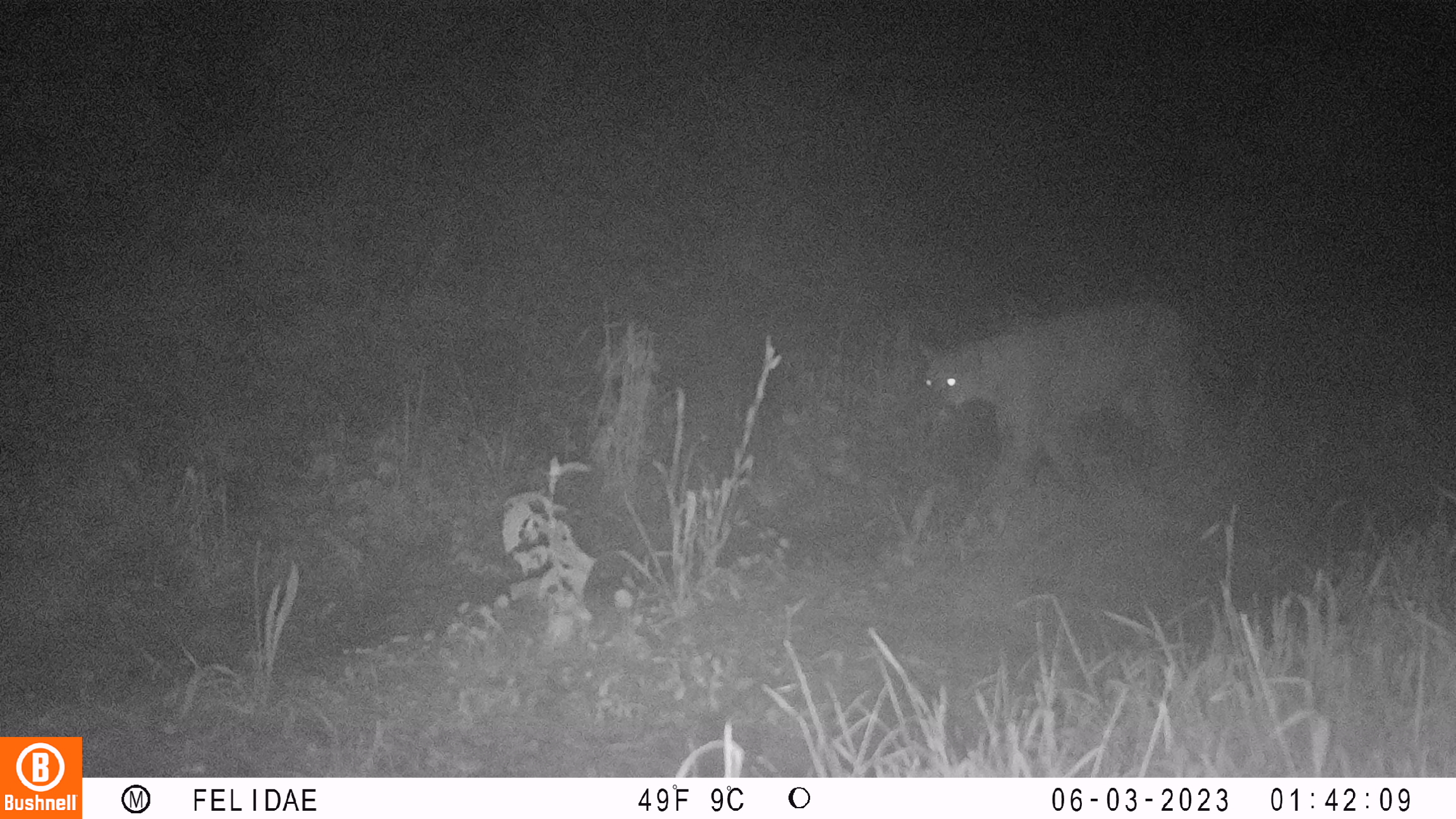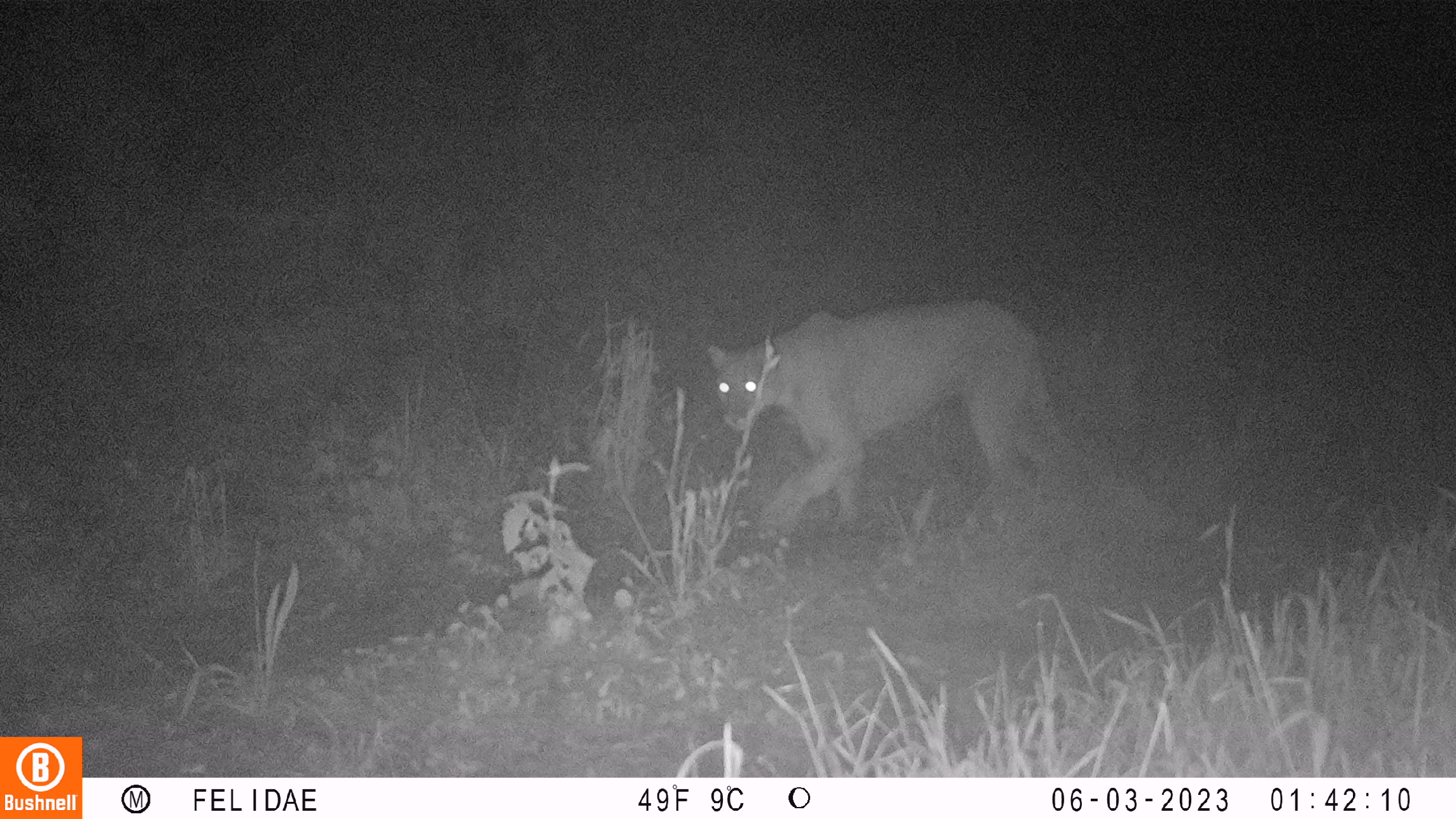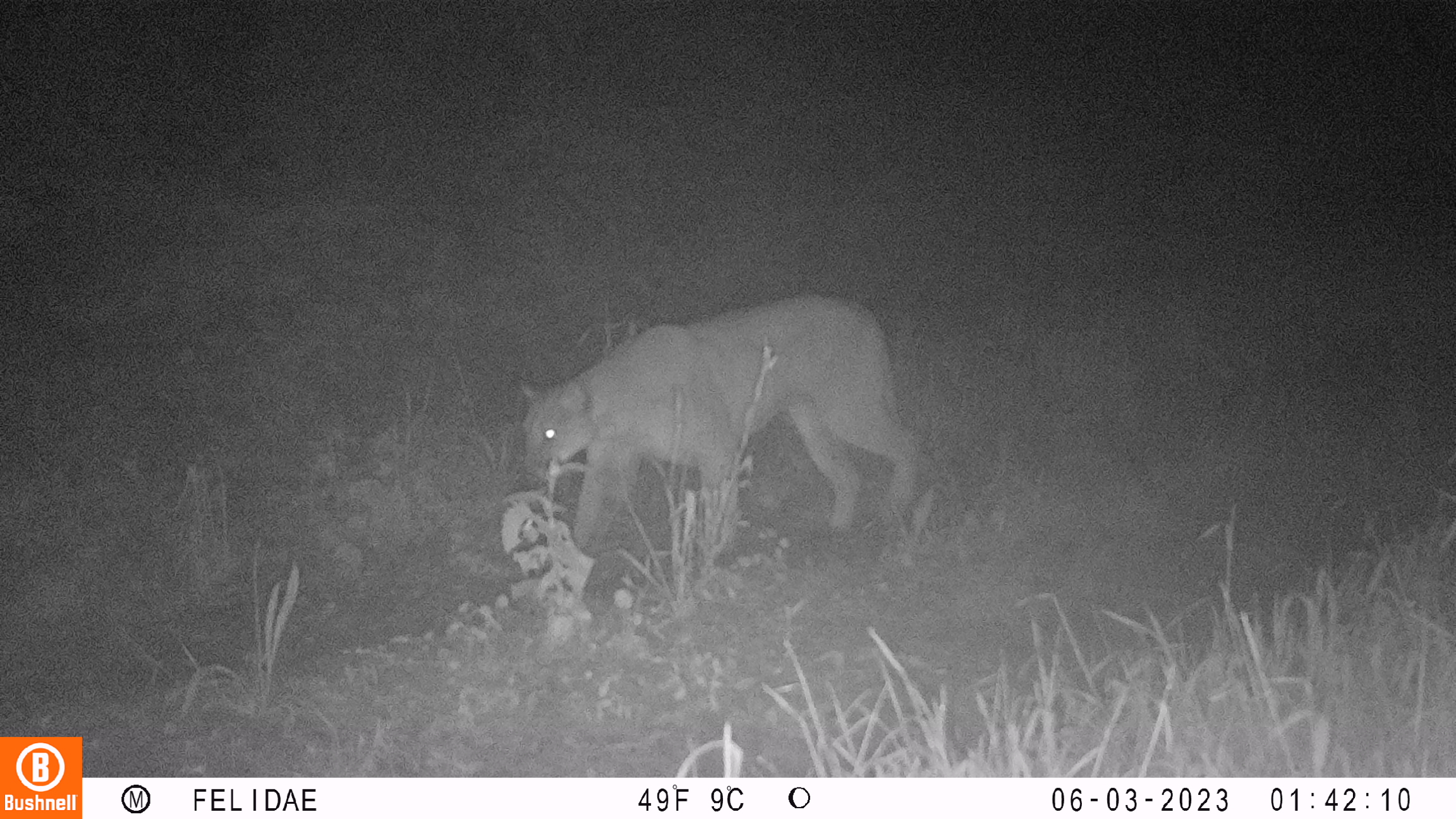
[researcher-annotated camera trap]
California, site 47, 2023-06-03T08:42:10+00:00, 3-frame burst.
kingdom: Animalia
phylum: Chordata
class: Mammalia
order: Carnivora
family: Felidae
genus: Puma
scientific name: Puma concolor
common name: puma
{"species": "puma (Puma concolor)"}